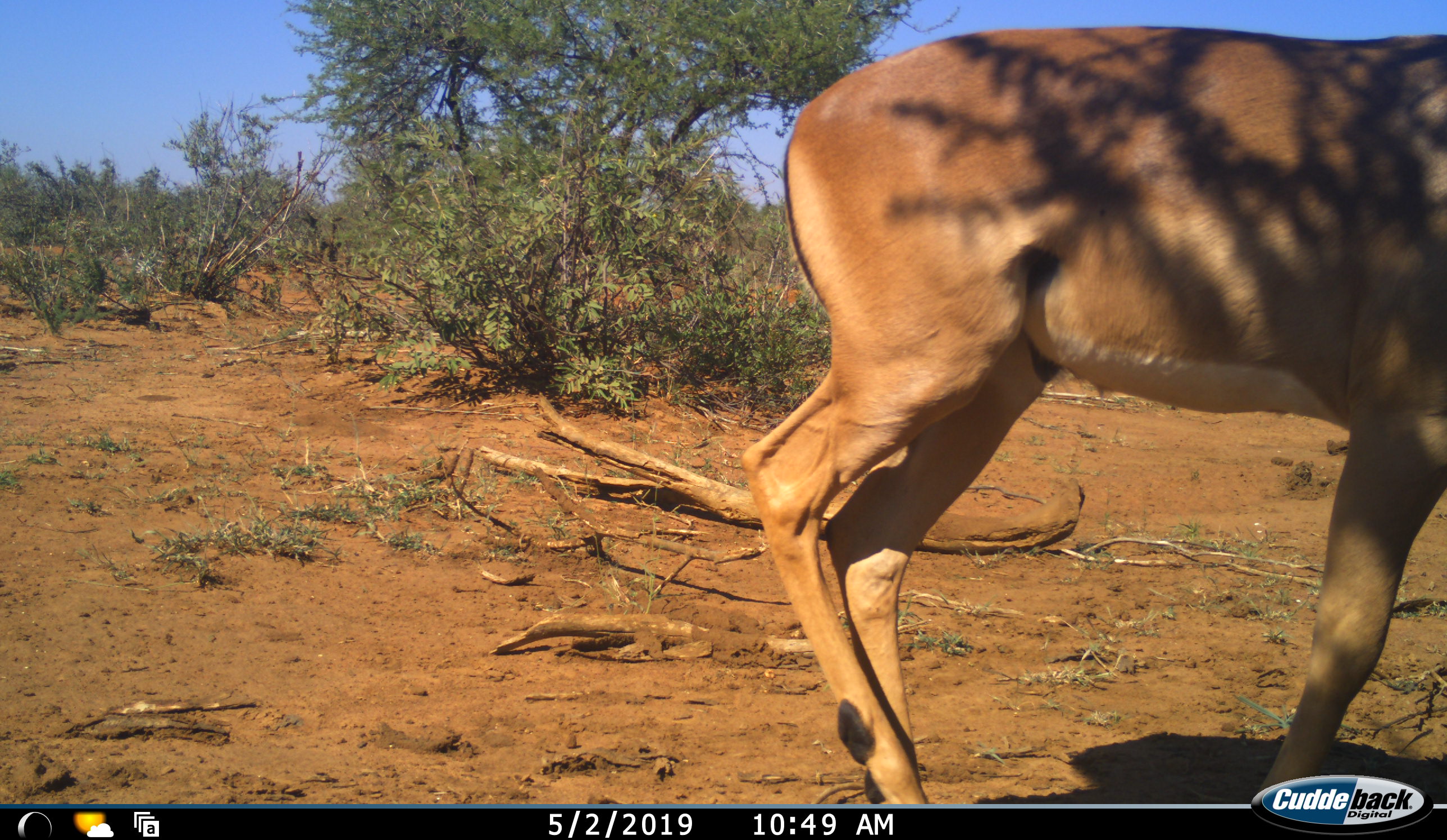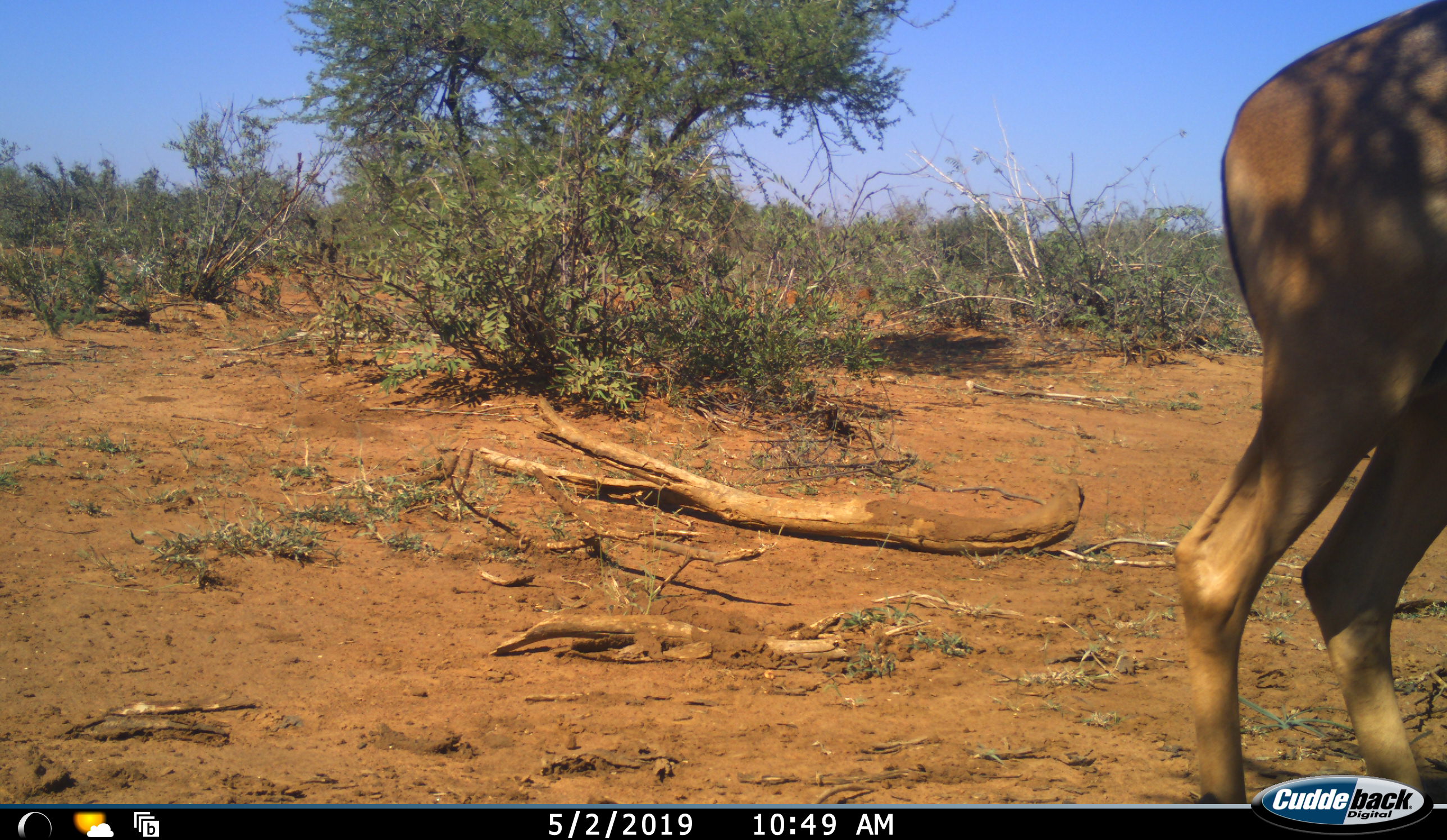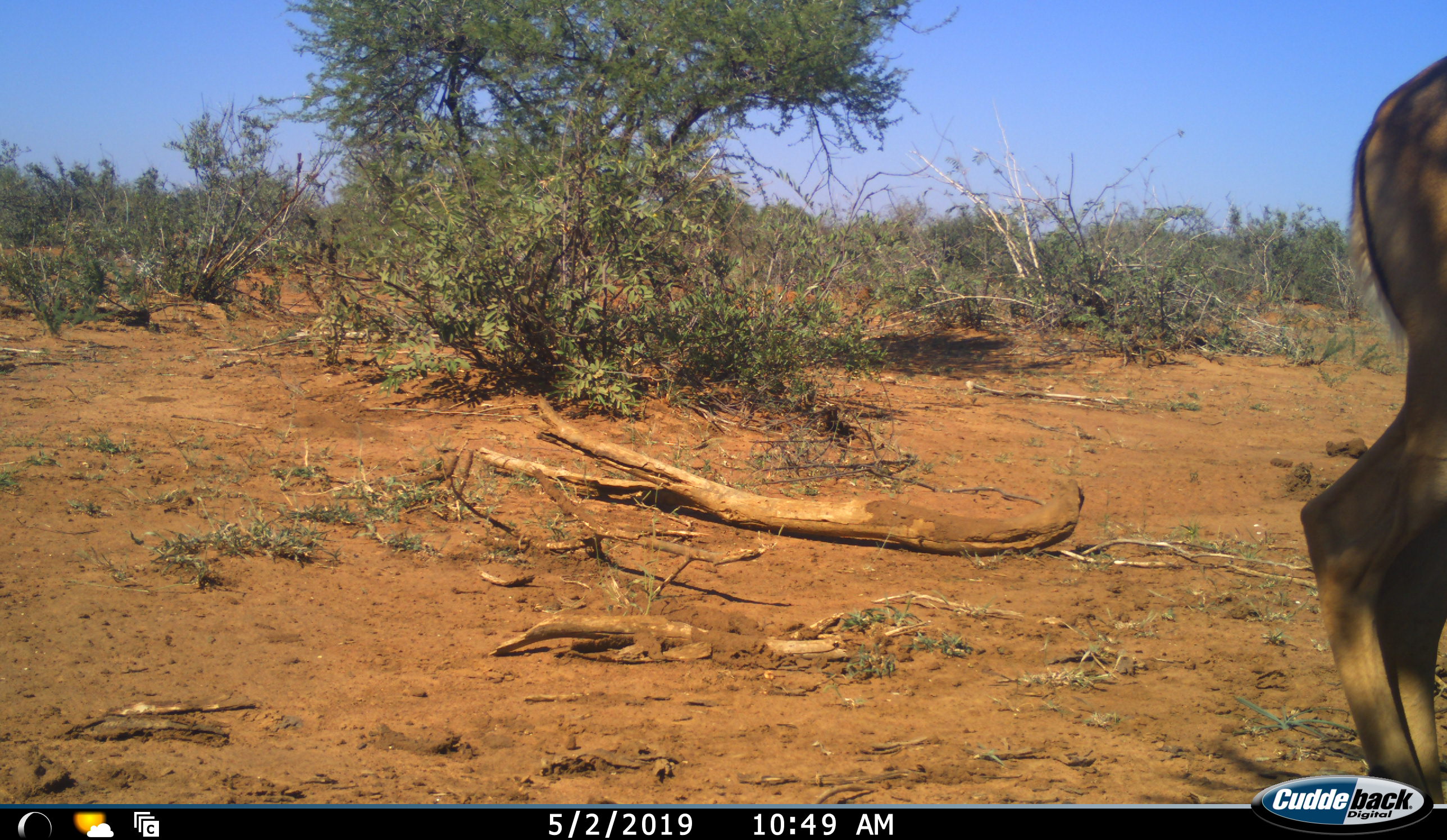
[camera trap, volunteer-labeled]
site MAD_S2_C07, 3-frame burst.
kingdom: Animalia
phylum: Chordata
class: Mammalia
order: Artiodactyla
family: Bovidae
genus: Aepyceros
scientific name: Aepyceros melampus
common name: impala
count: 1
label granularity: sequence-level